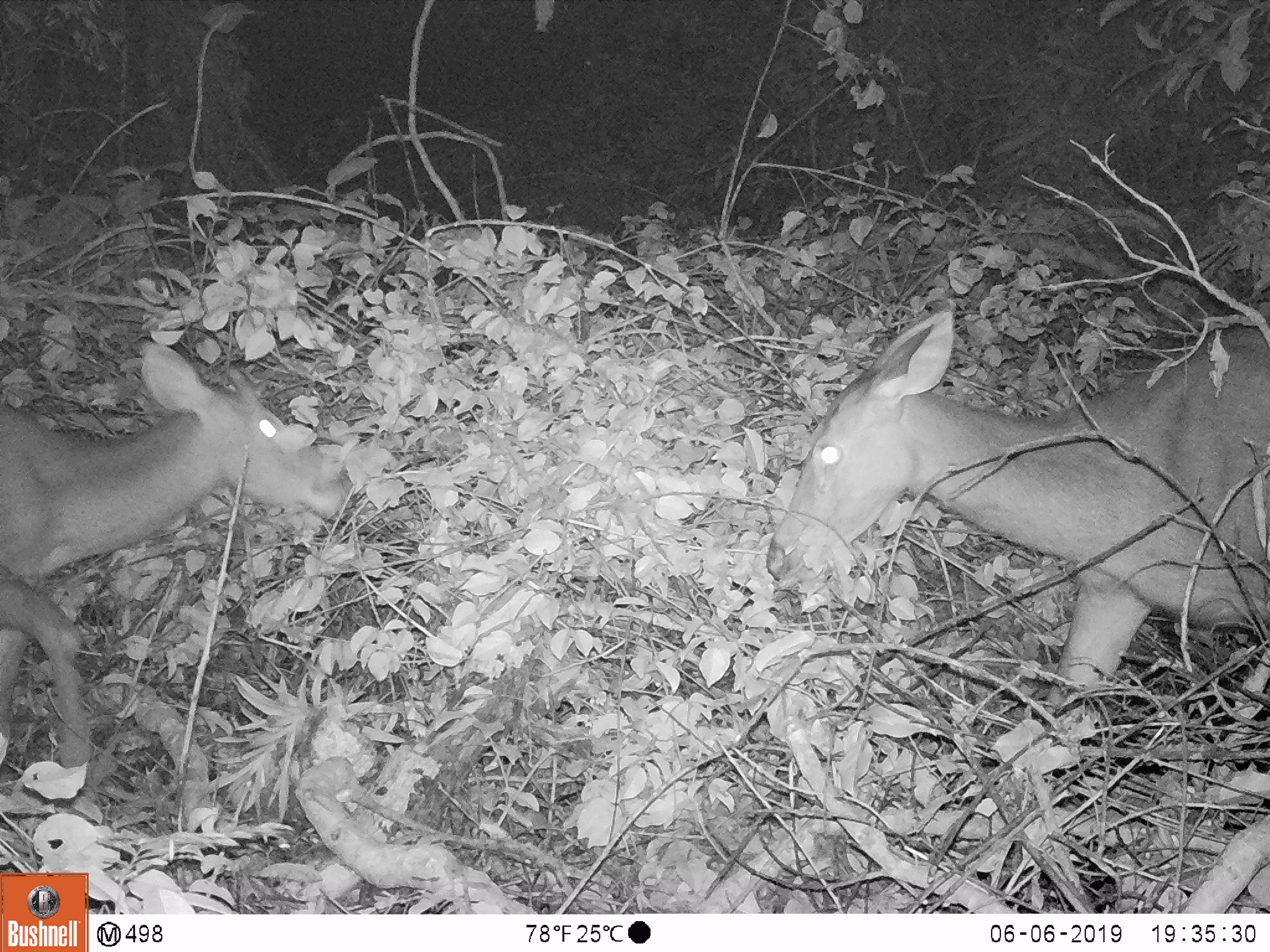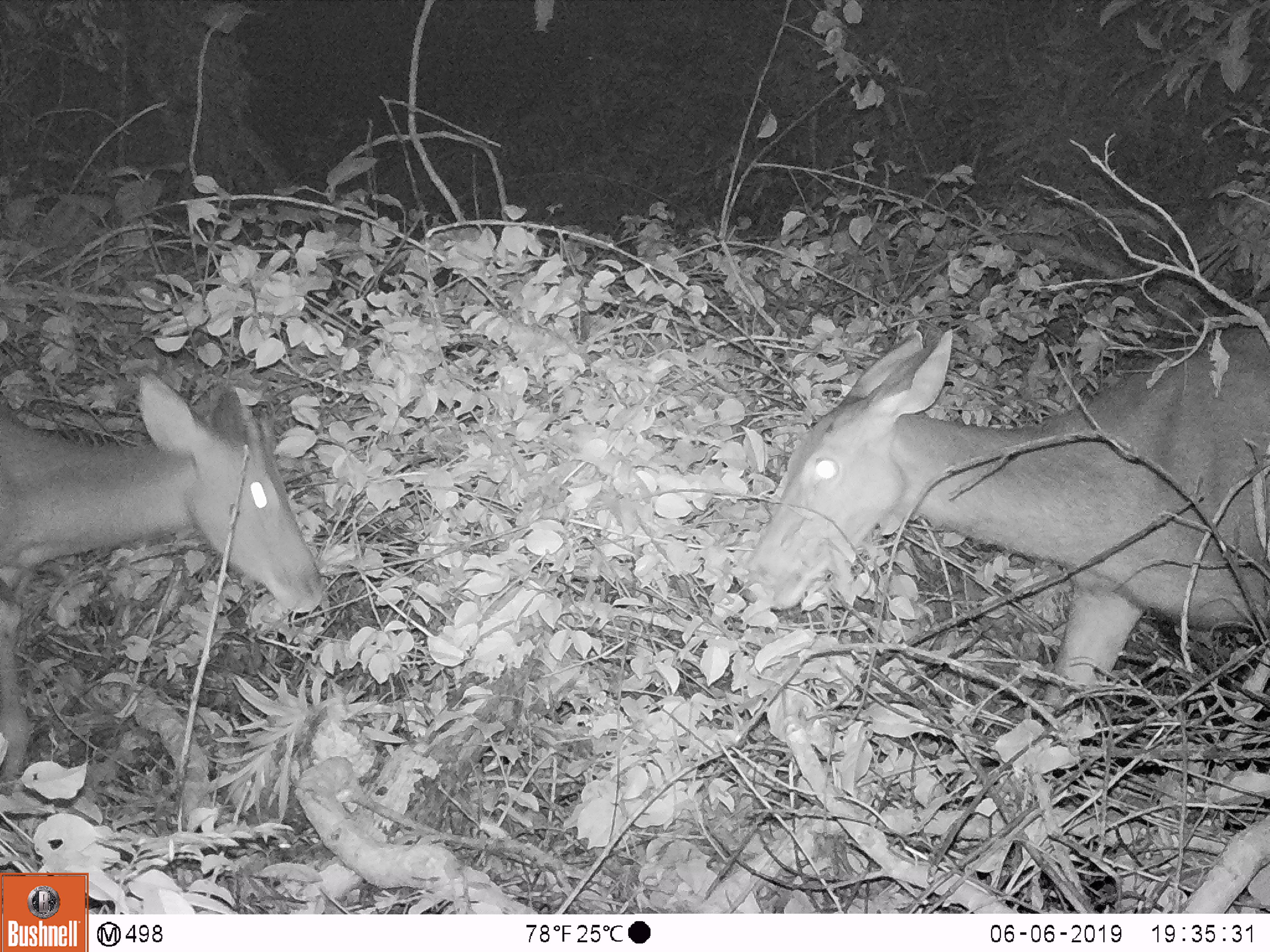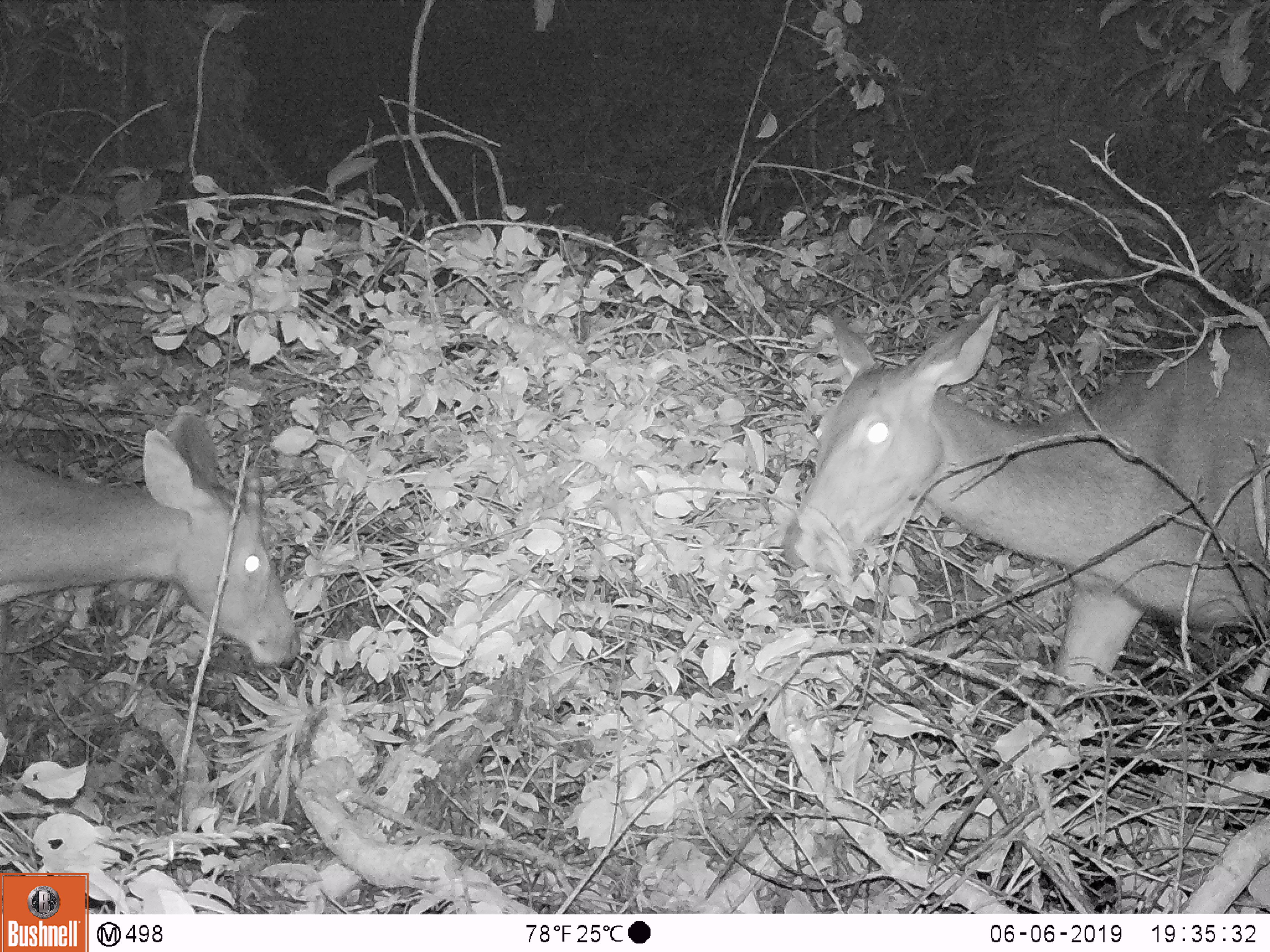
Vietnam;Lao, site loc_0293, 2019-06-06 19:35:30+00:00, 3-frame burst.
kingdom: Animalia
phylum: Chordata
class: Mammalia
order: Artiodactyla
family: Cervidae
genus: Rusa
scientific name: Rusa unicolor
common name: sambar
Sambar (Rusa unicolor). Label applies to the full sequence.